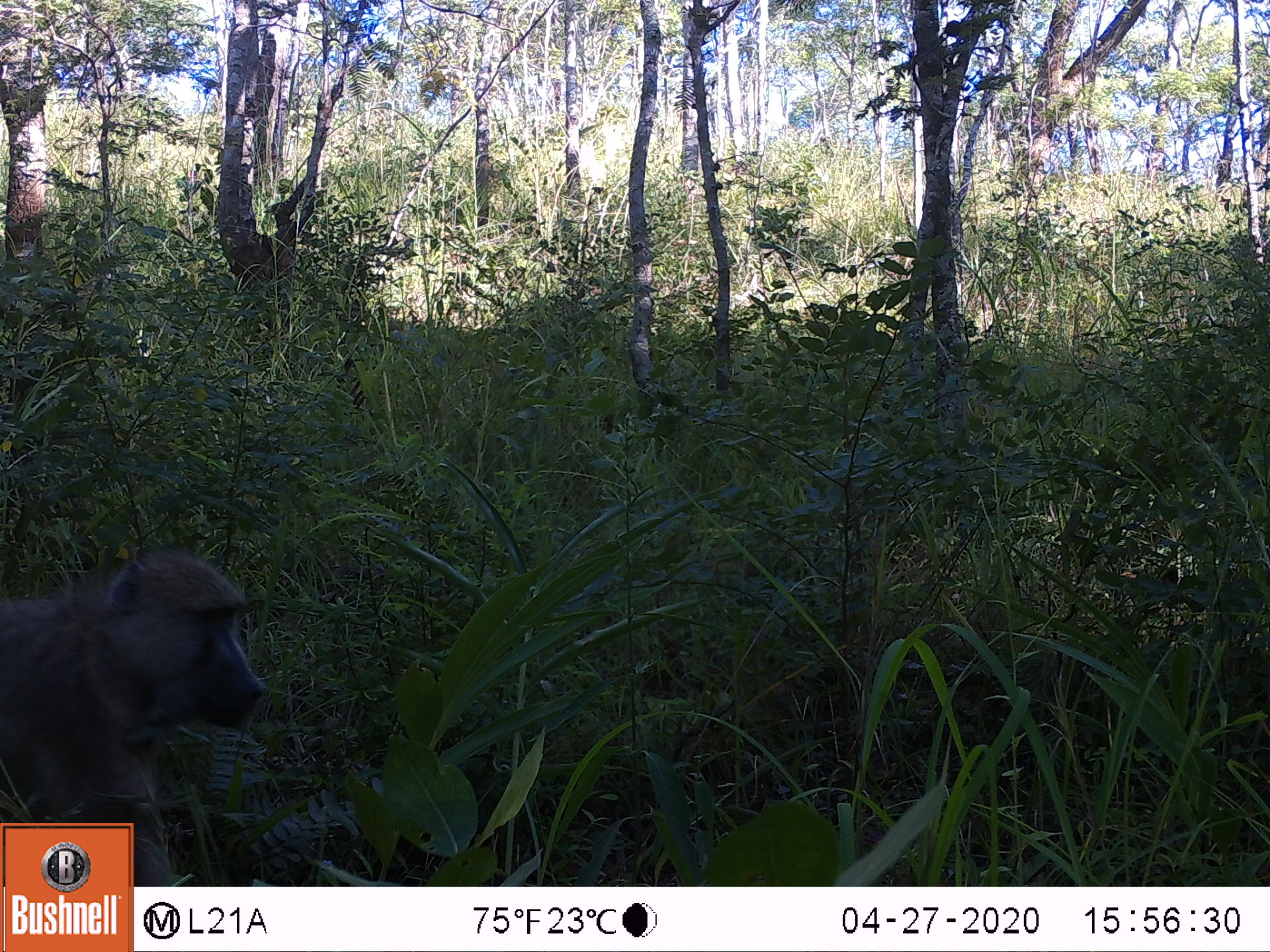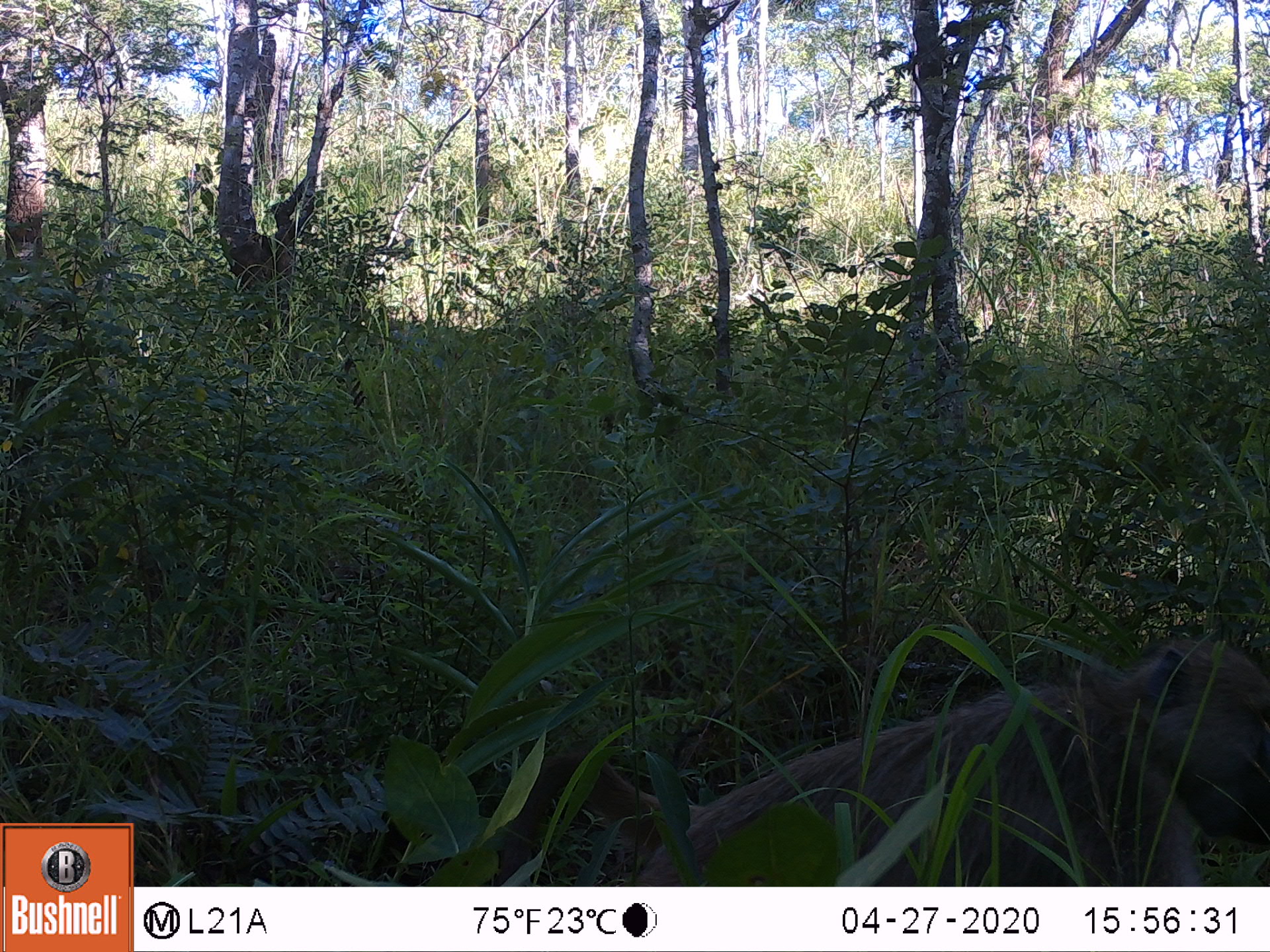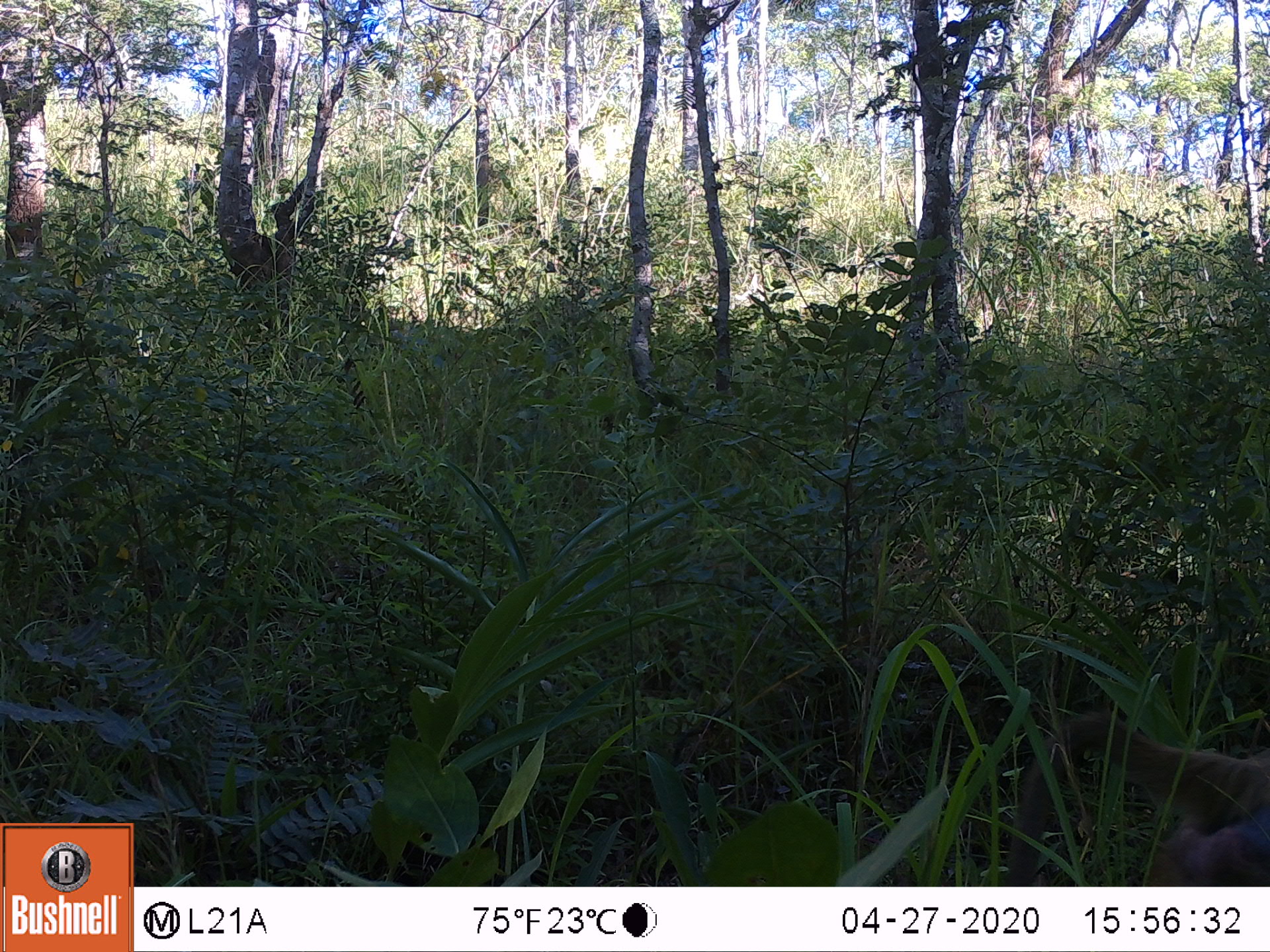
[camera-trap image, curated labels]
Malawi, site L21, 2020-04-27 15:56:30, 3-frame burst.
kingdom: Animalia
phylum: Chordata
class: Mammalia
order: Primates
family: Cercopithecidae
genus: Papio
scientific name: Papio cynocephalus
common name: yellow baboon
Yellow baboon (Papio cynocephalus), count 1.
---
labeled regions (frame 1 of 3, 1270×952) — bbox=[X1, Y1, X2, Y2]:
yellow baboon: bbox=[2, 550, 265, 814]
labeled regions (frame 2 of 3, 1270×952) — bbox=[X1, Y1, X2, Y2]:
yellow baboon: bbox=[496, 634, 1262, 882]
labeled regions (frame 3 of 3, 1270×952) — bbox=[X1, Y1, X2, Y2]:
yellow baboon: bbox=[1003, 702, 1262, 880]